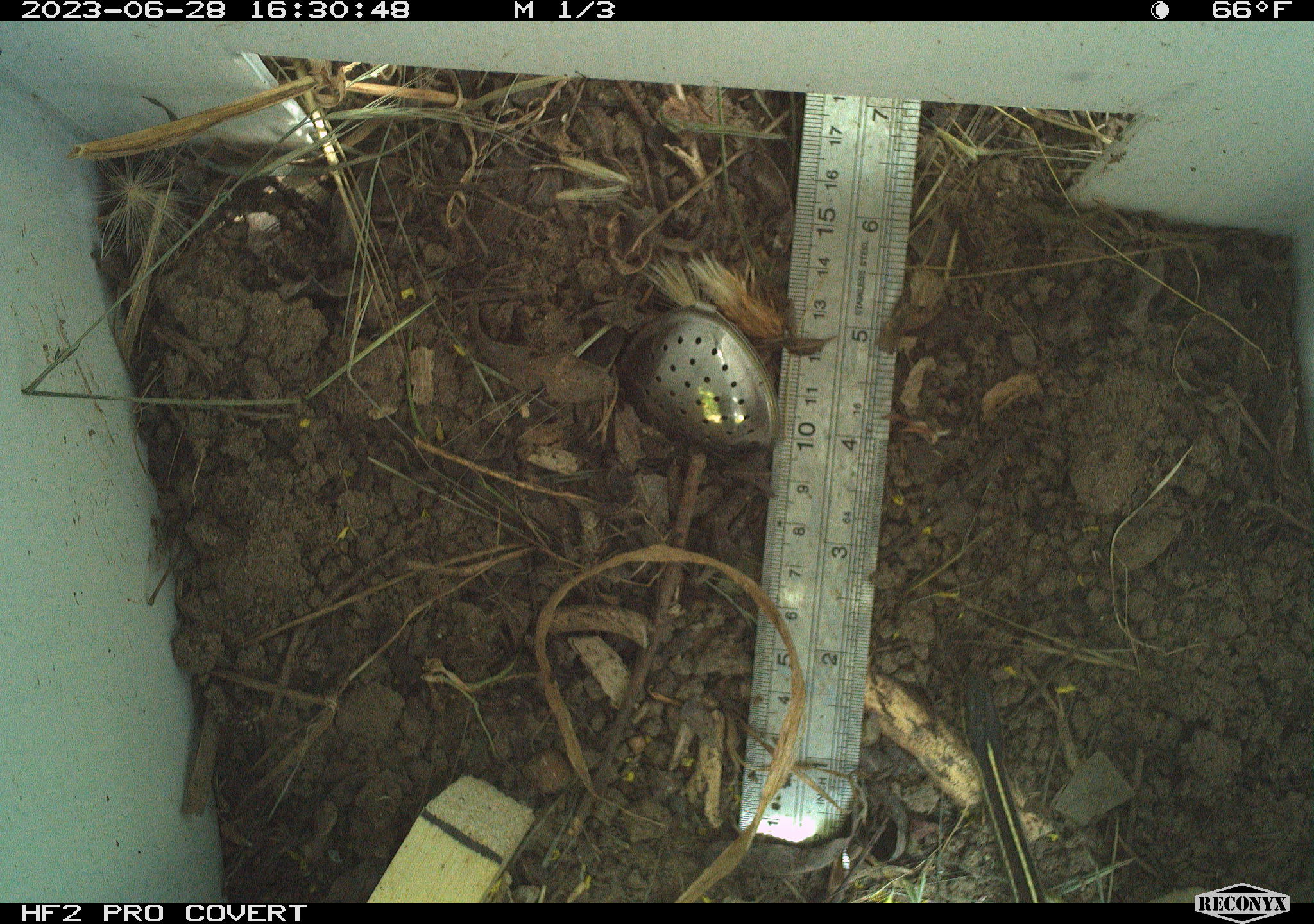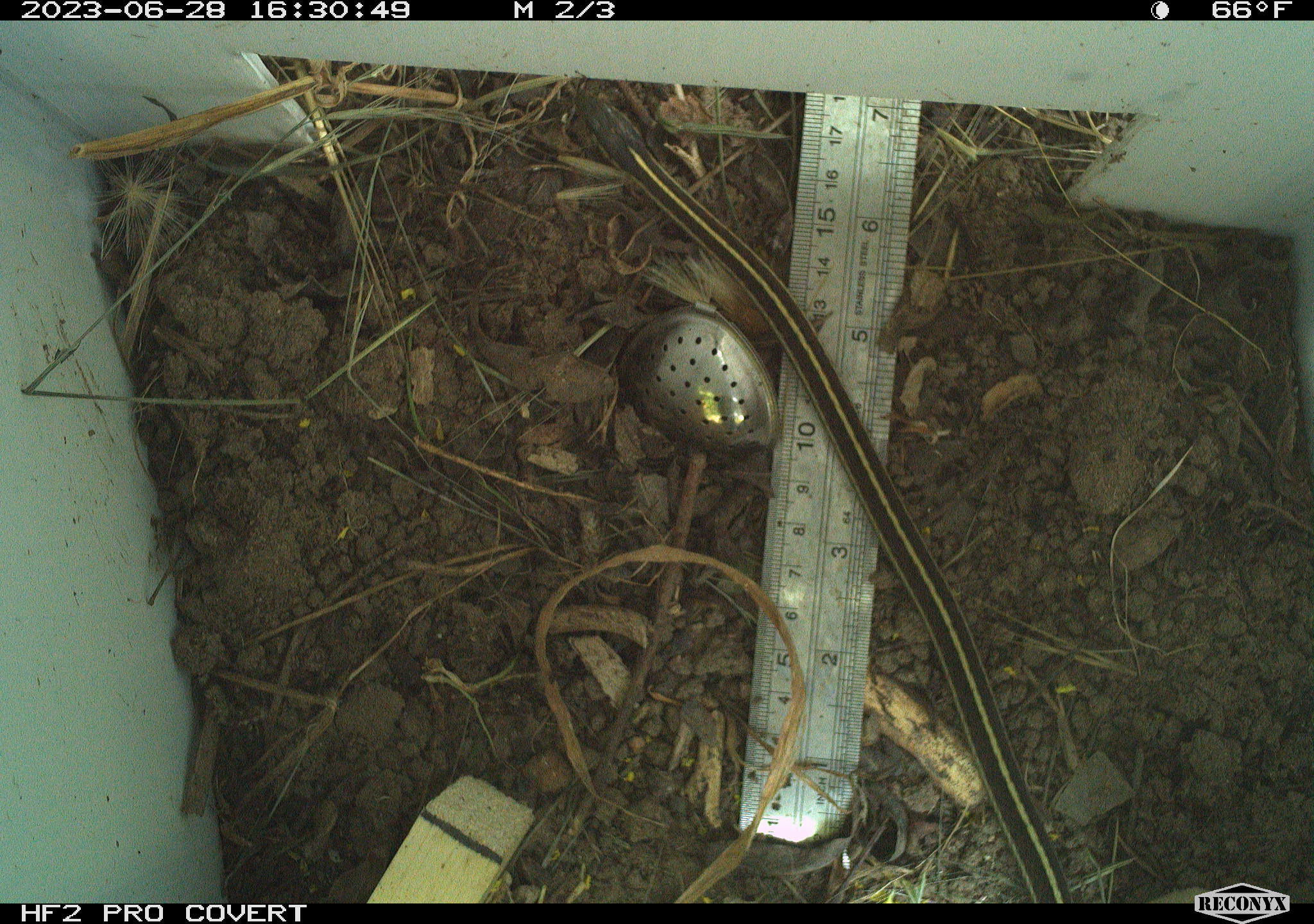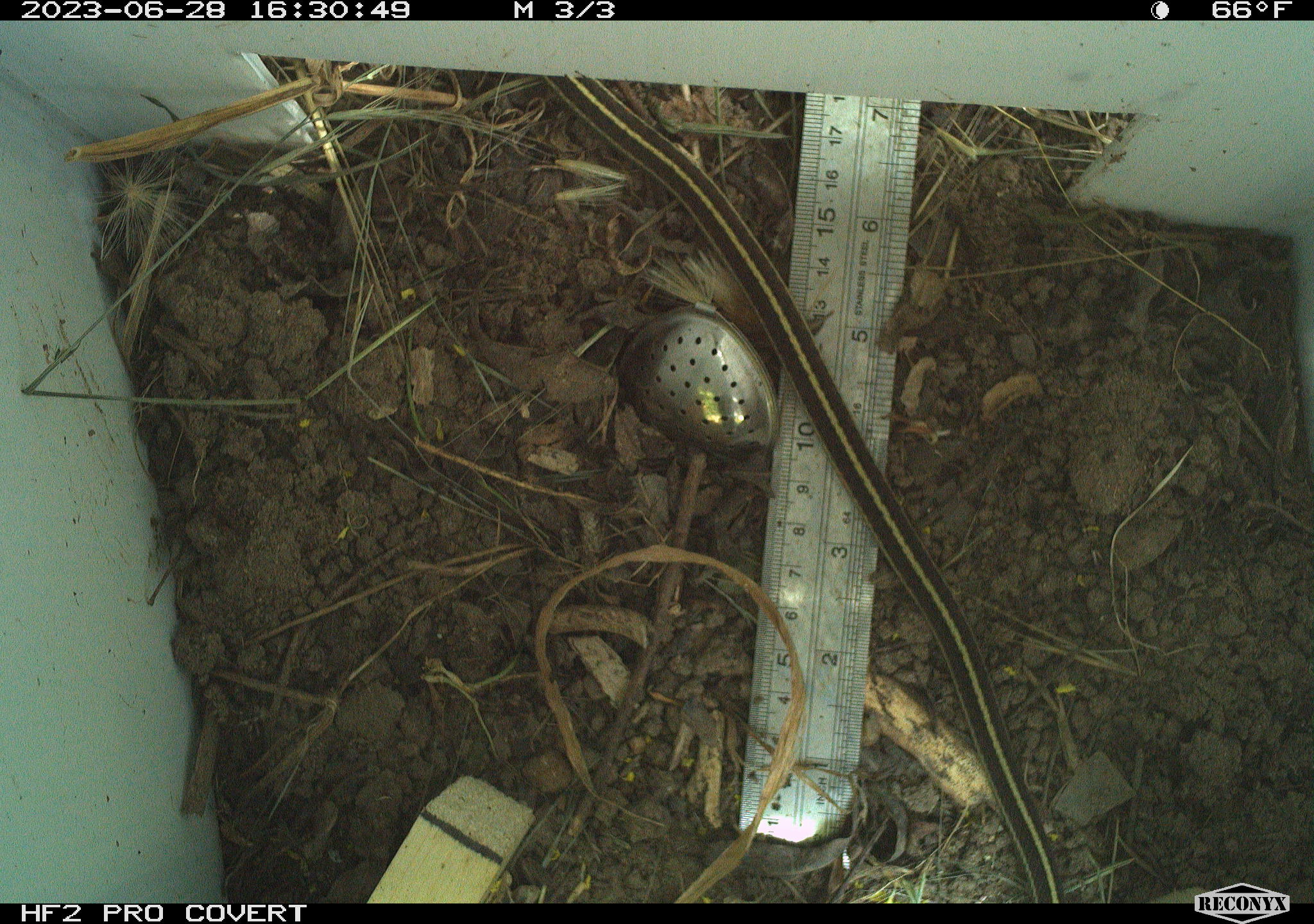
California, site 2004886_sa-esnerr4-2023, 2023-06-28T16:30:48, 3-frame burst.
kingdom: Animalia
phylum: Chordata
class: Reptilia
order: Squamata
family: Colubridae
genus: Thamnophis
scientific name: Thamnophis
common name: american gartersnakes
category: thamnophis species